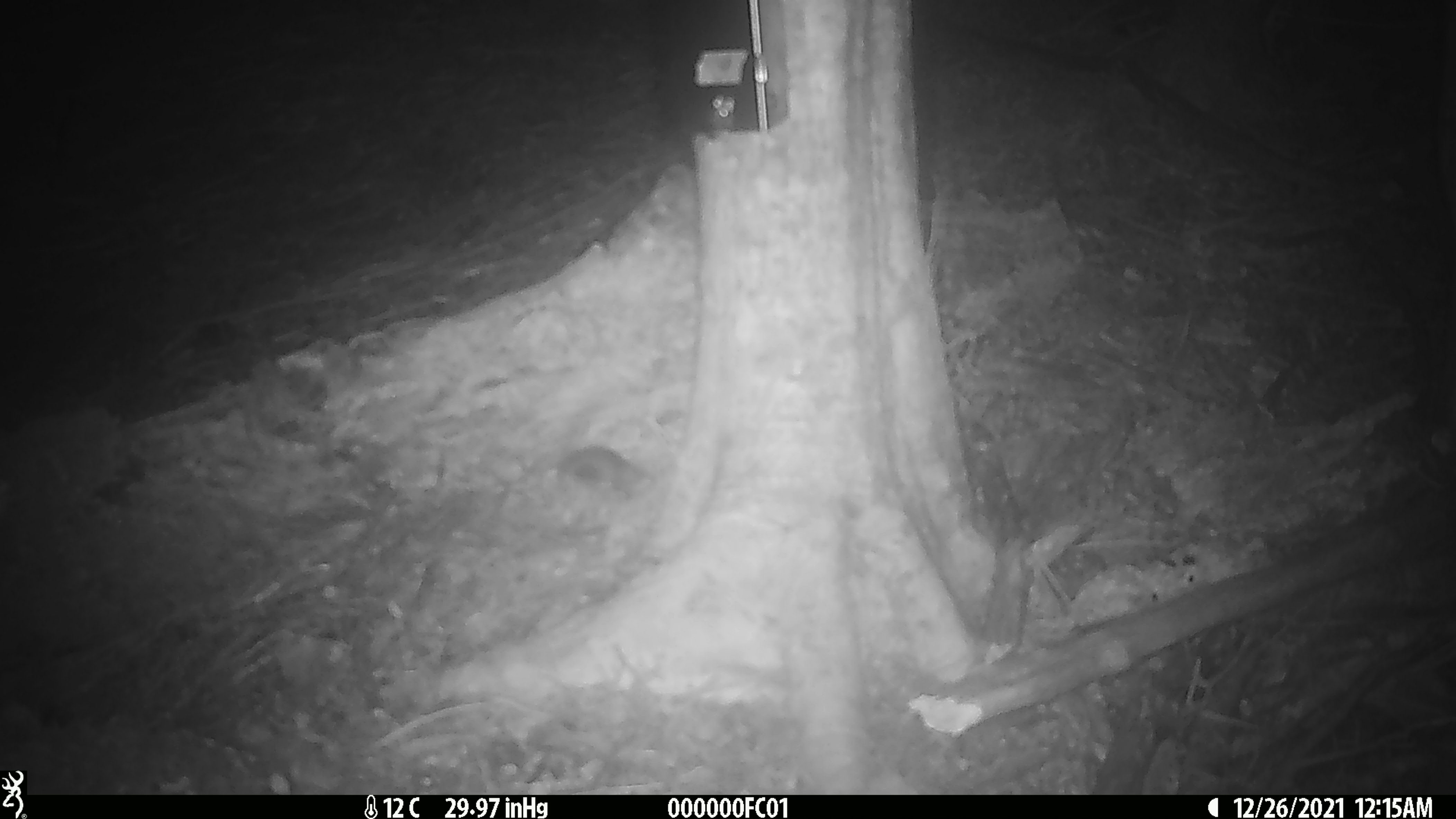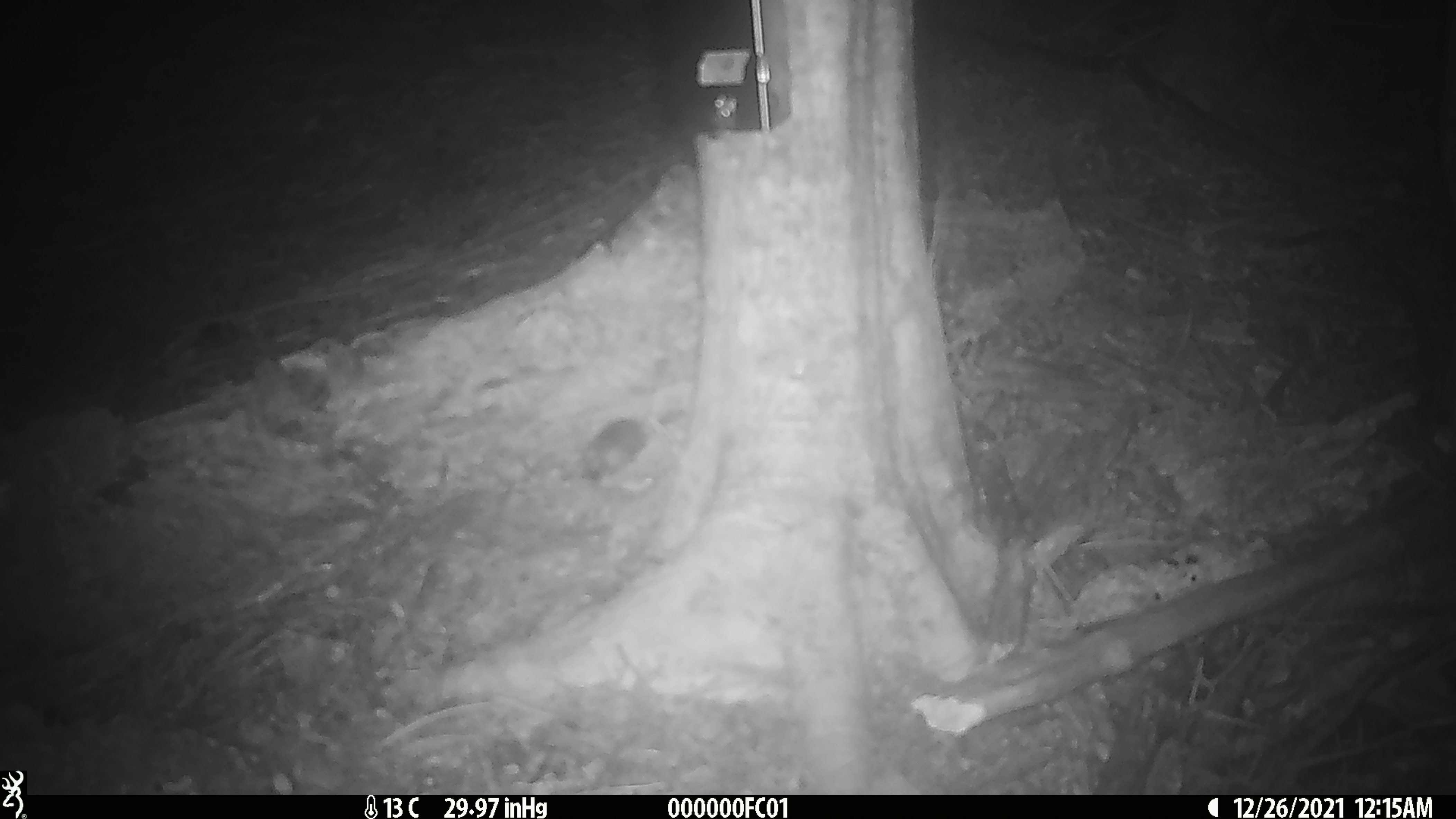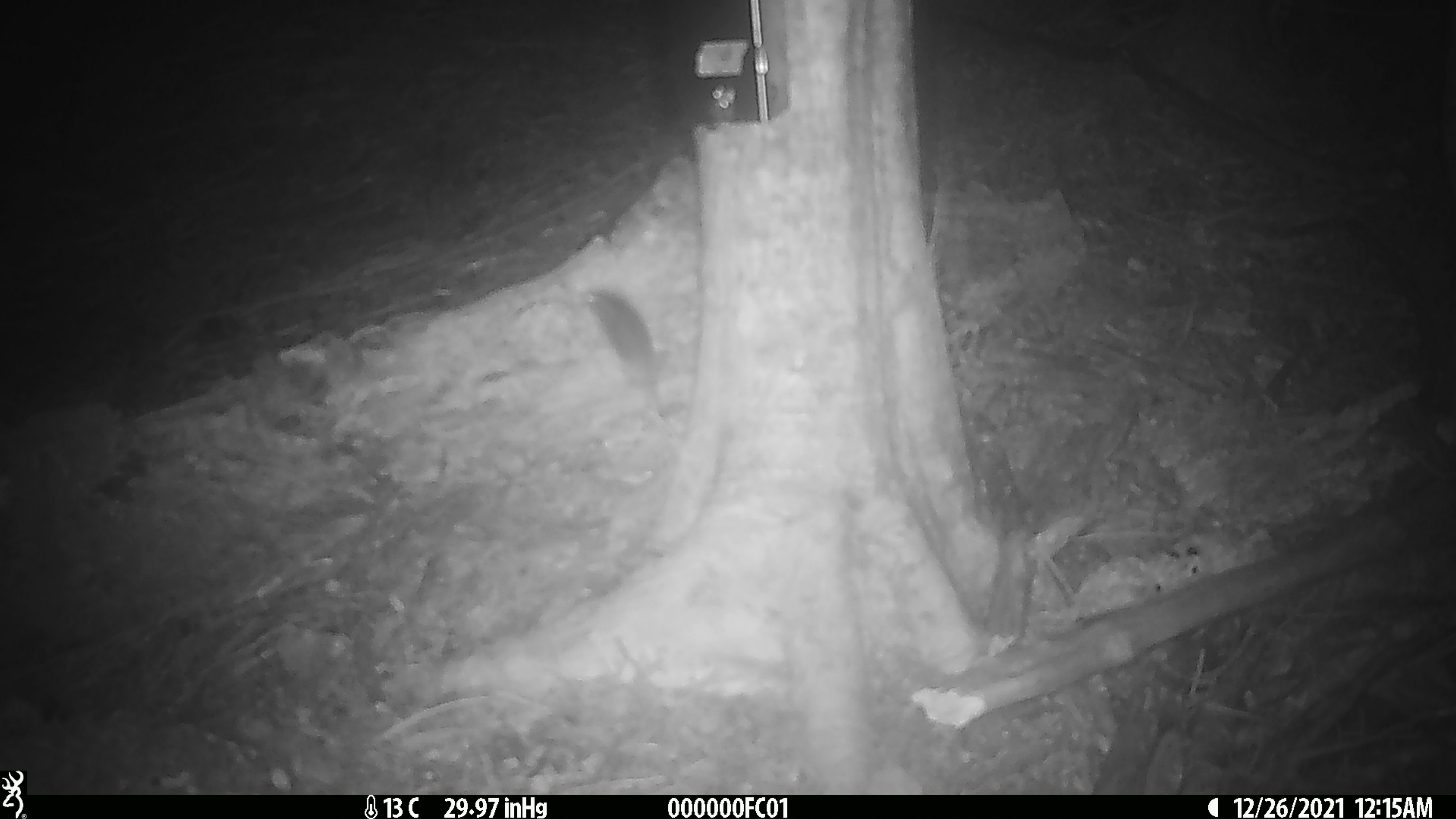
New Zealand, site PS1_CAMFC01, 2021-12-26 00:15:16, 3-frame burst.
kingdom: Animalia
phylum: Chordata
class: Mammalia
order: Rodentia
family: Muridae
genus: Mus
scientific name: Mus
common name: mouse